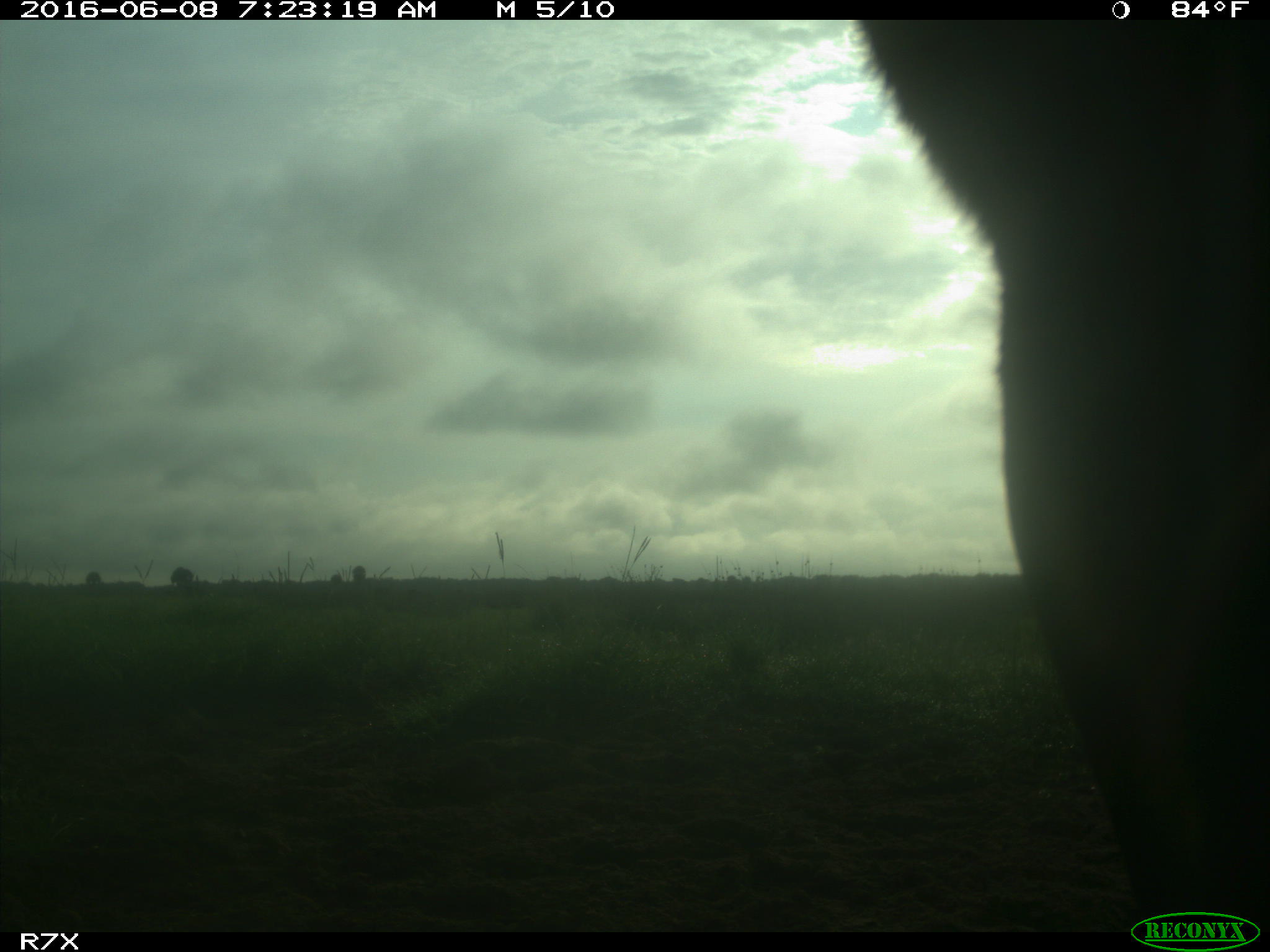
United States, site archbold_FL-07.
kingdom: Animalia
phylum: Chordata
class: Mammalia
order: Artiodactyla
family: Bovidae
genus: Bos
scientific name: Bos taurus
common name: domestic cow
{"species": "Bos taurus (domestic cow)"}